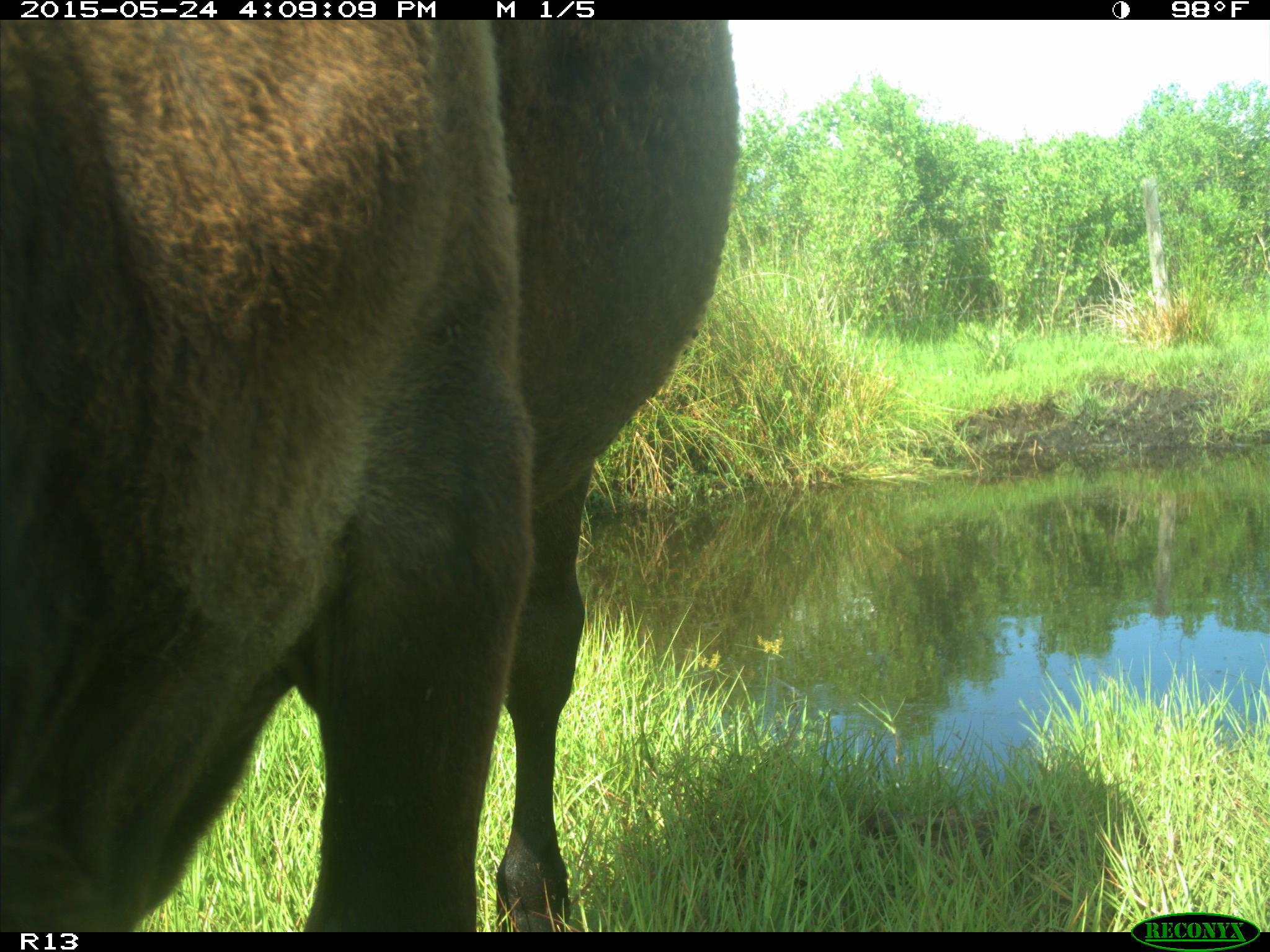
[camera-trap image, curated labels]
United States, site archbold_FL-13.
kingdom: Animalia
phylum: Chordata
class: Mammalia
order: Artiodactyla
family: Bovidae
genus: Bos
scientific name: Bos taurus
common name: domestic cow